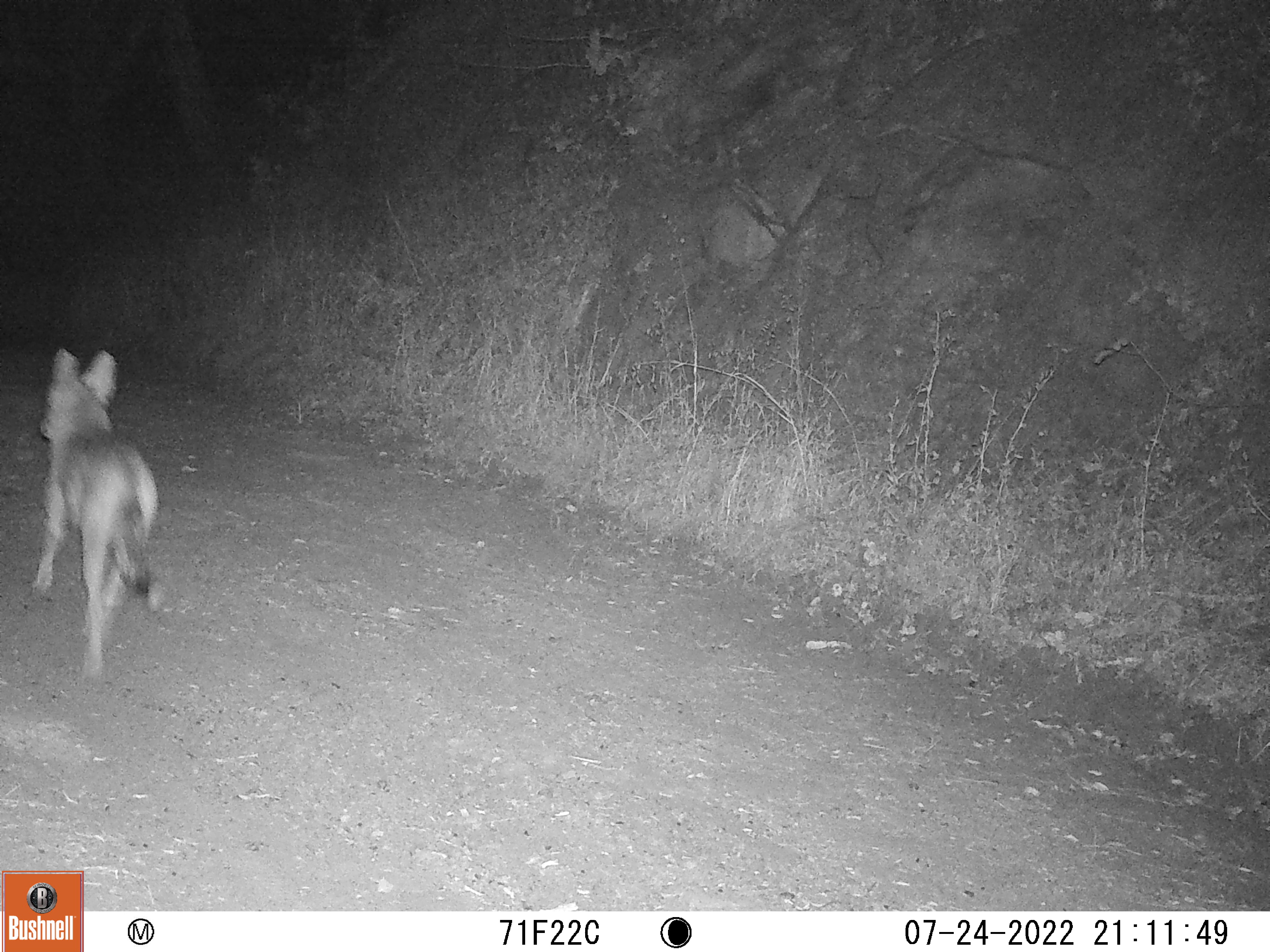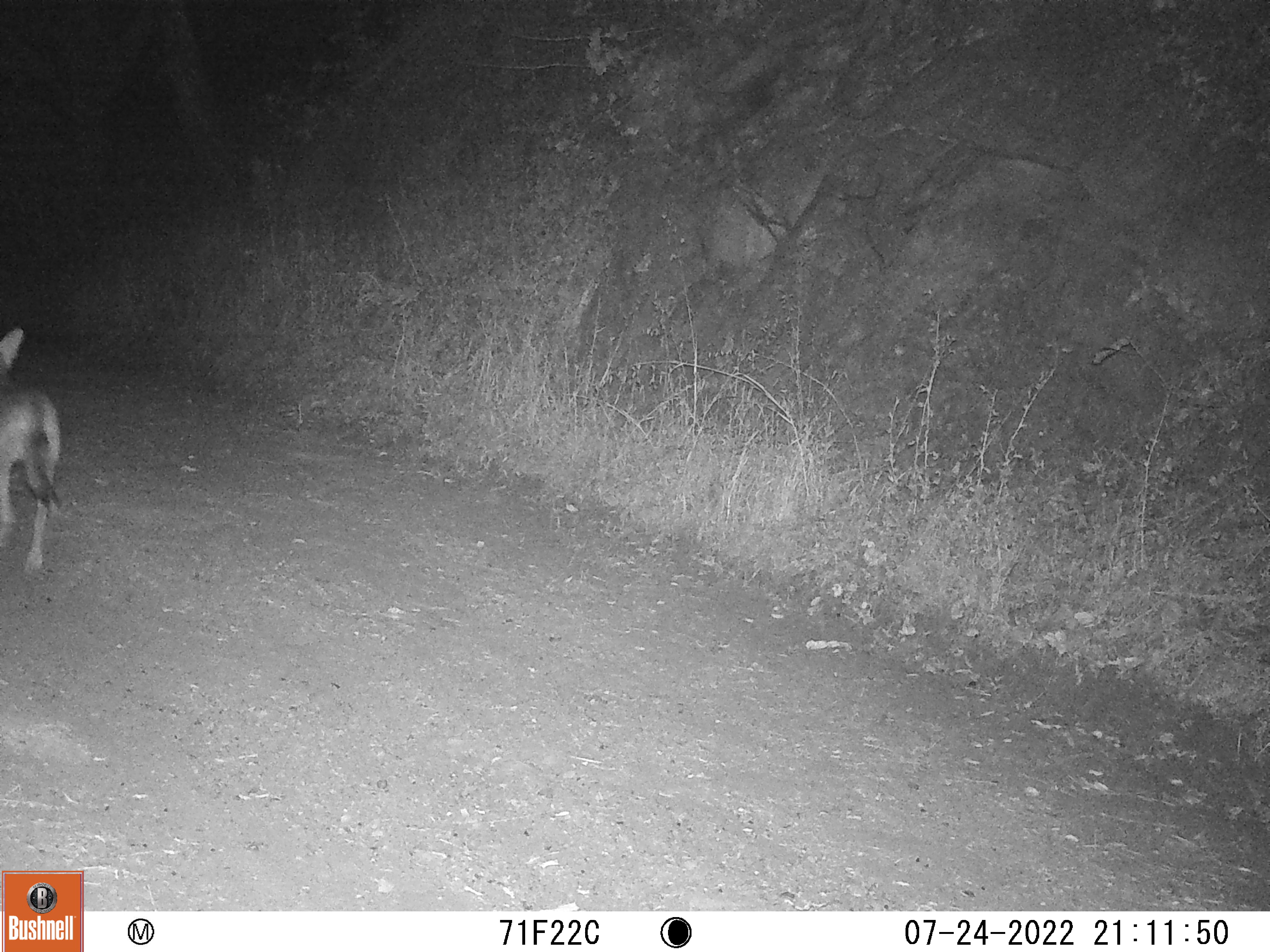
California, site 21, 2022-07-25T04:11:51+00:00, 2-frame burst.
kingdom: Animalia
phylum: Chordata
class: Mammalia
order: Carnivora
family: Canidae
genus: Canis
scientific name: Canis latrans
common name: coyote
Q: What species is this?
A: Coyote (Canis latrans).